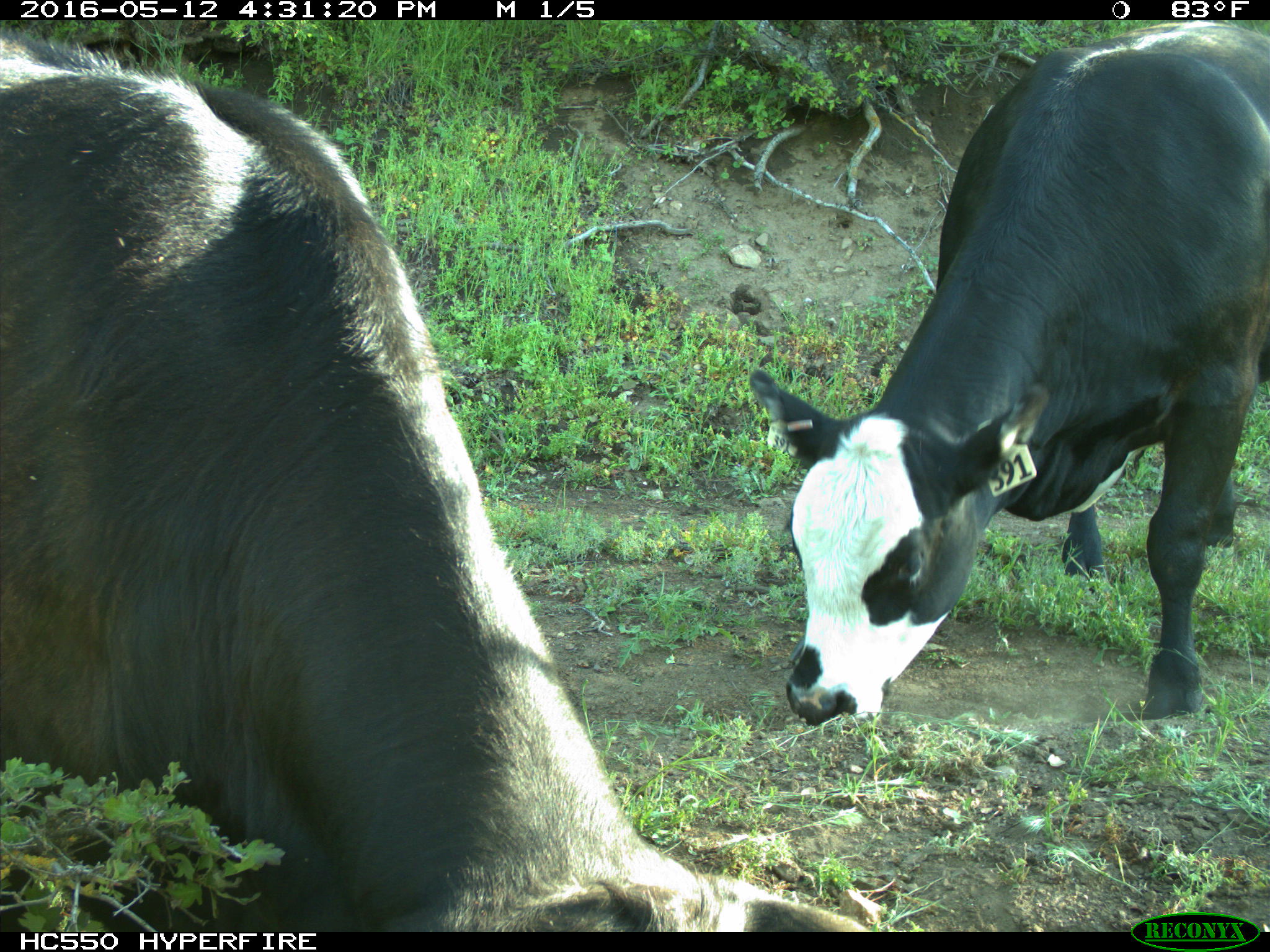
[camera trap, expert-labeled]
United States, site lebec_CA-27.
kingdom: Animalia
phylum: Chordata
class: Mammalia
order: Artiodactyla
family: Bovidae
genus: Bos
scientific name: Bos taurus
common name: domestic cow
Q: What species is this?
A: Bos taurus (domestic cow).